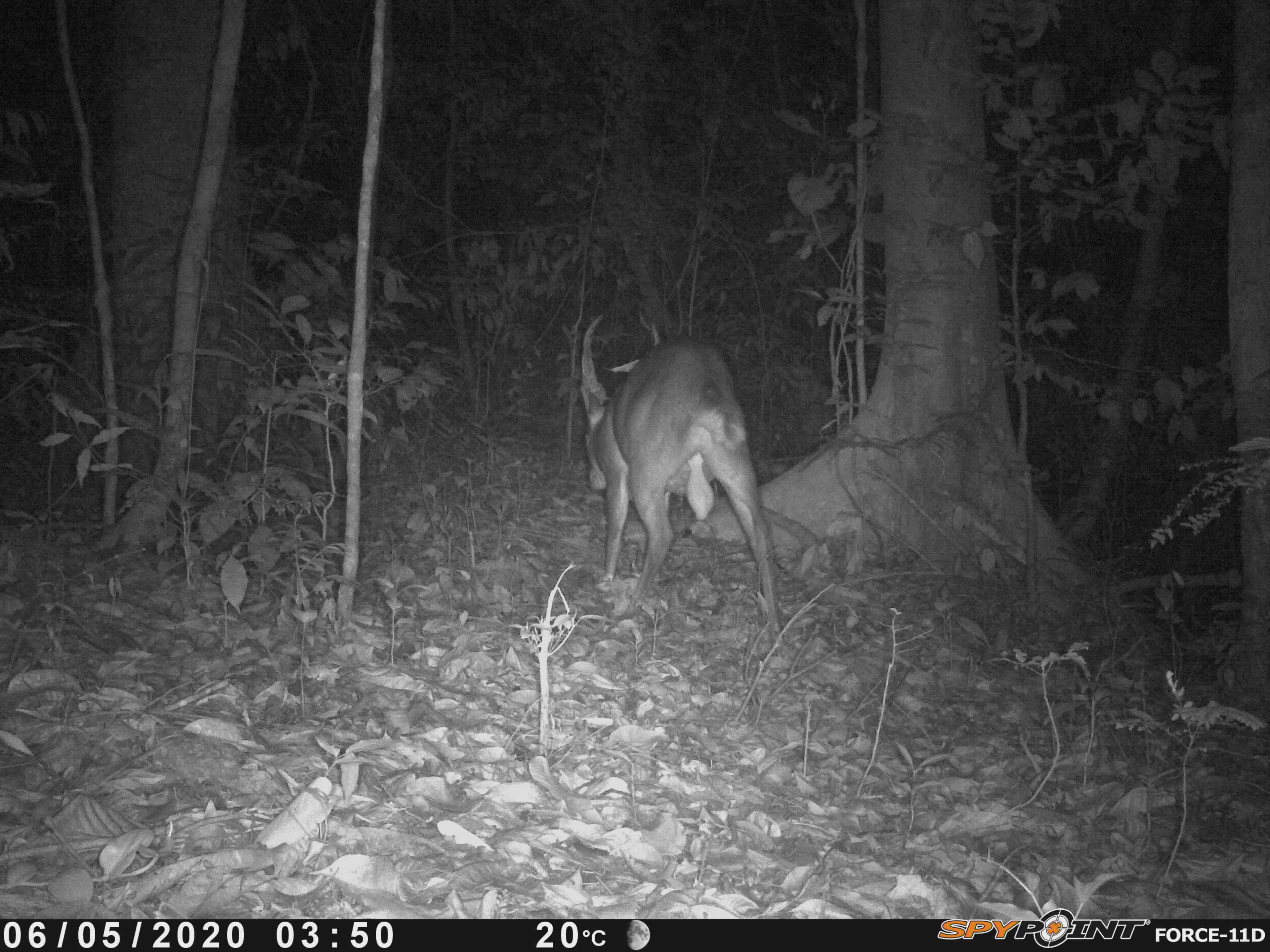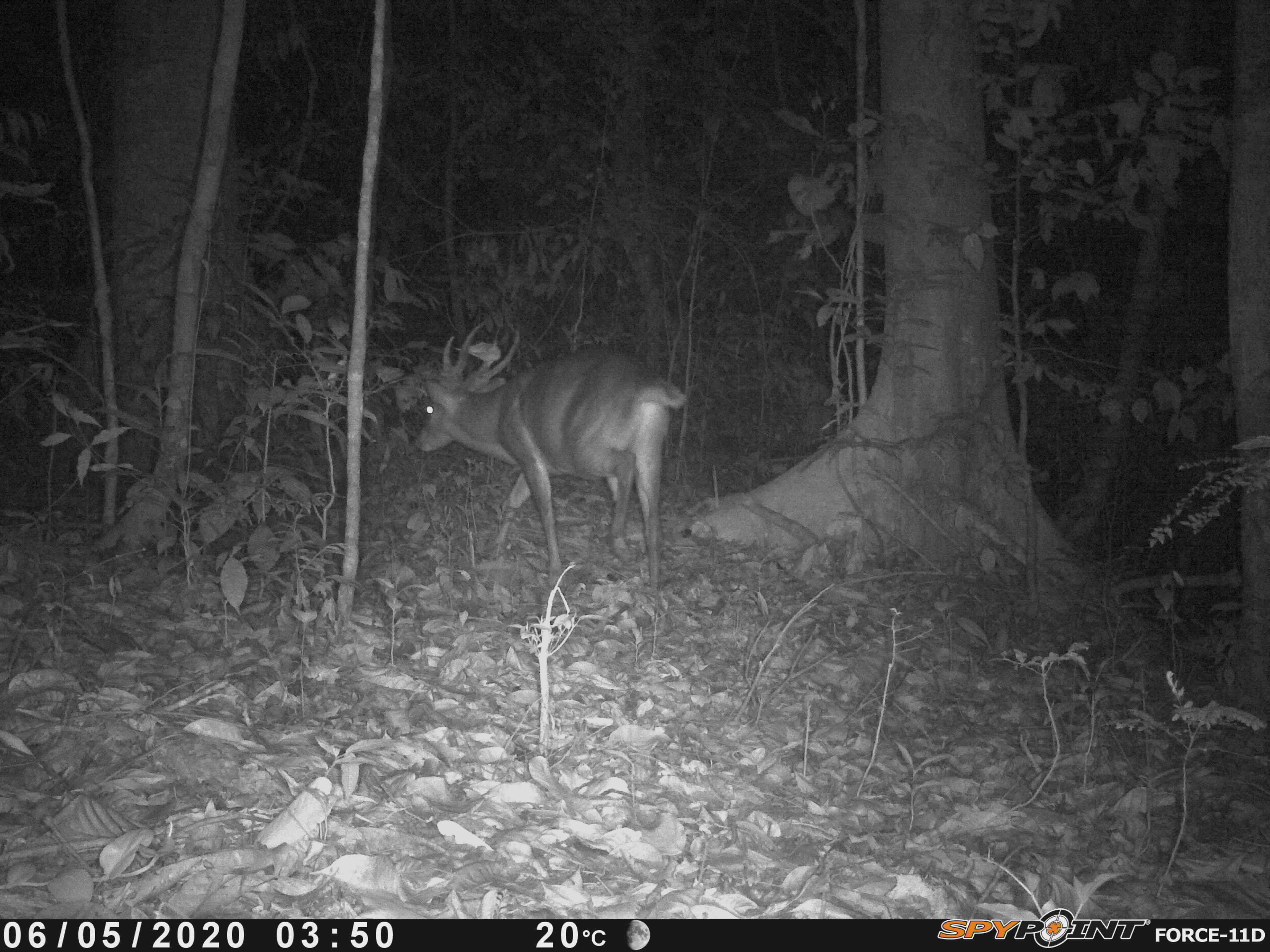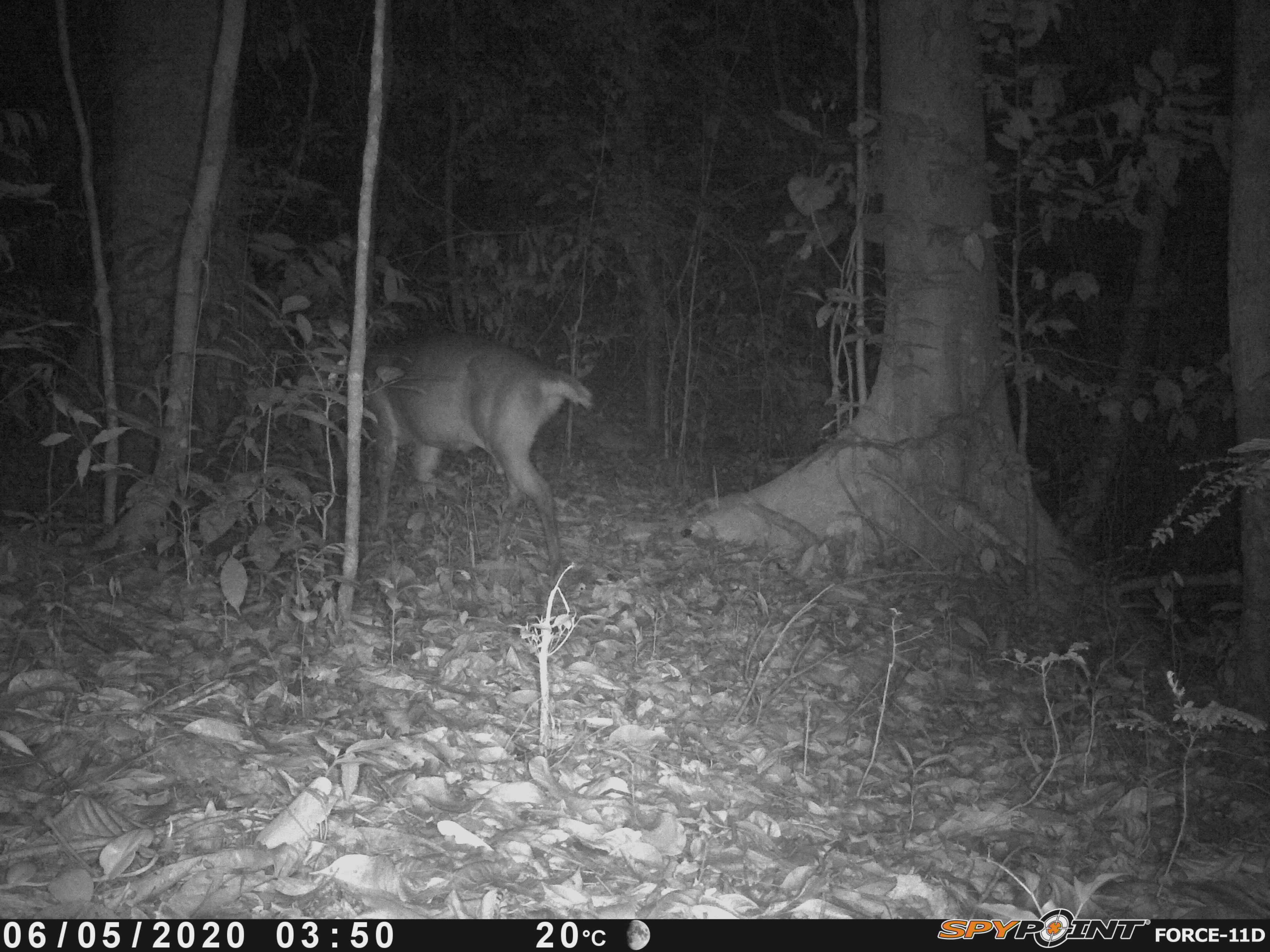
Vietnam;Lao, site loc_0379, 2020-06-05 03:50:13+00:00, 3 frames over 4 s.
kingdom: Animalia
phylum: Chordata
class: Mammalia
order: Artiodactyla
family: Cervidae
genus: Muntiacus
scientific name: Muntiacus vuquangensis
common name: large-antlered muntjac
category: large antlered muntjac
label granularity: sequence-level